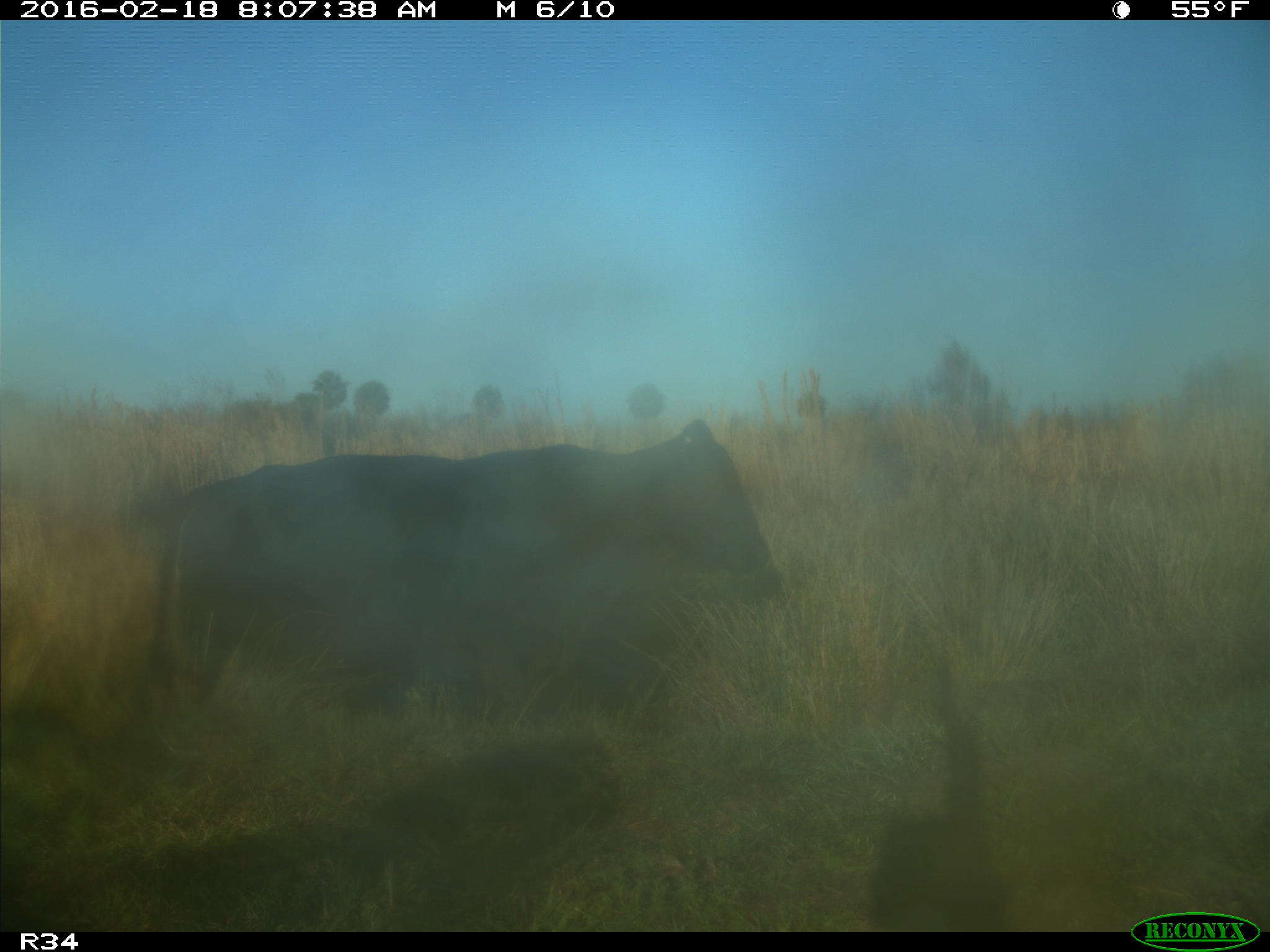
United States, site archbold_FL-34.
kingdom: Animalia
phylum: Chordata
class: Mammalia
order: Artiodactyla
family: Bovidae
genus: Bos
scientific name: Bos taurus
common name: domestic cow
Bos taurus (domestic cow).